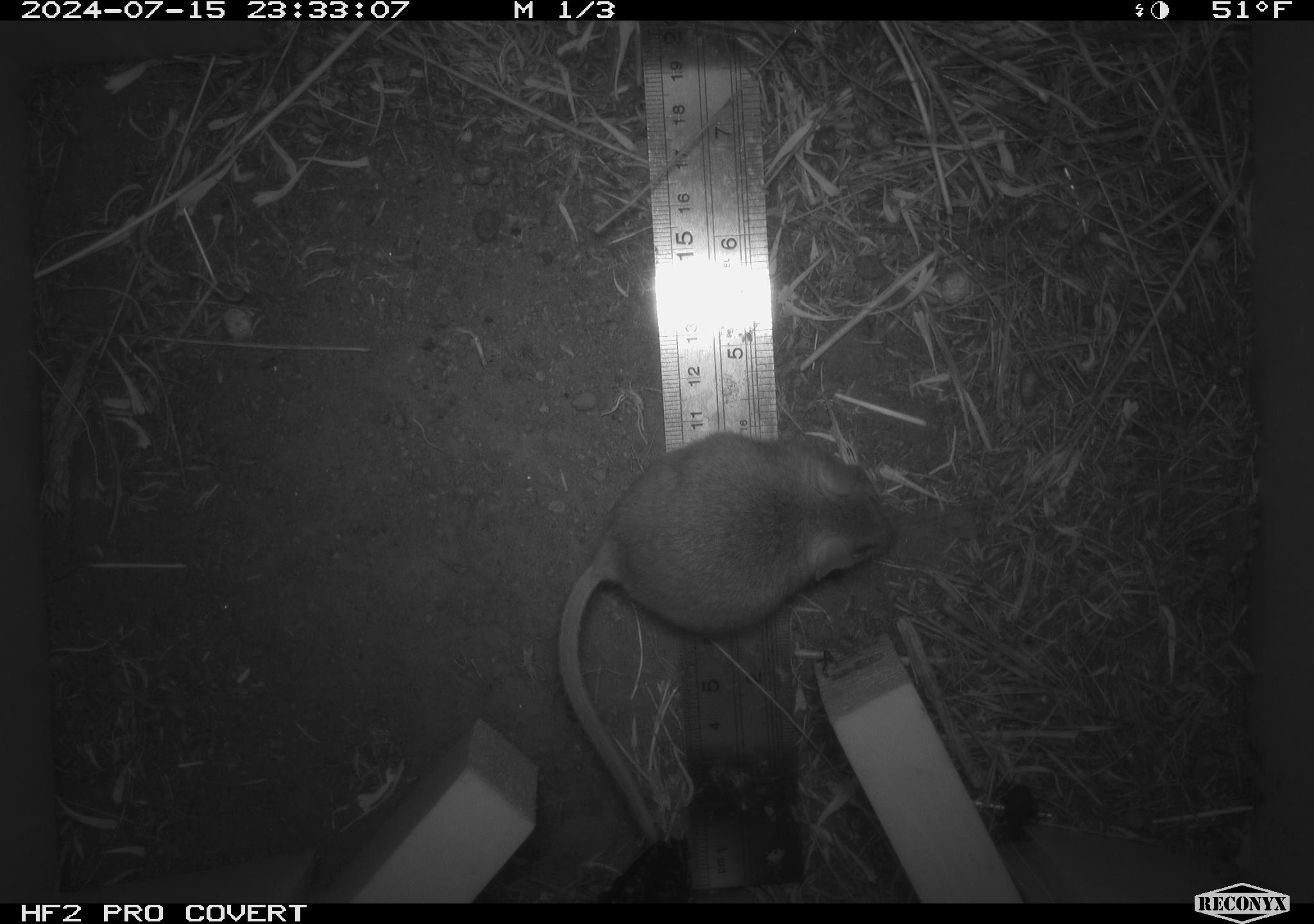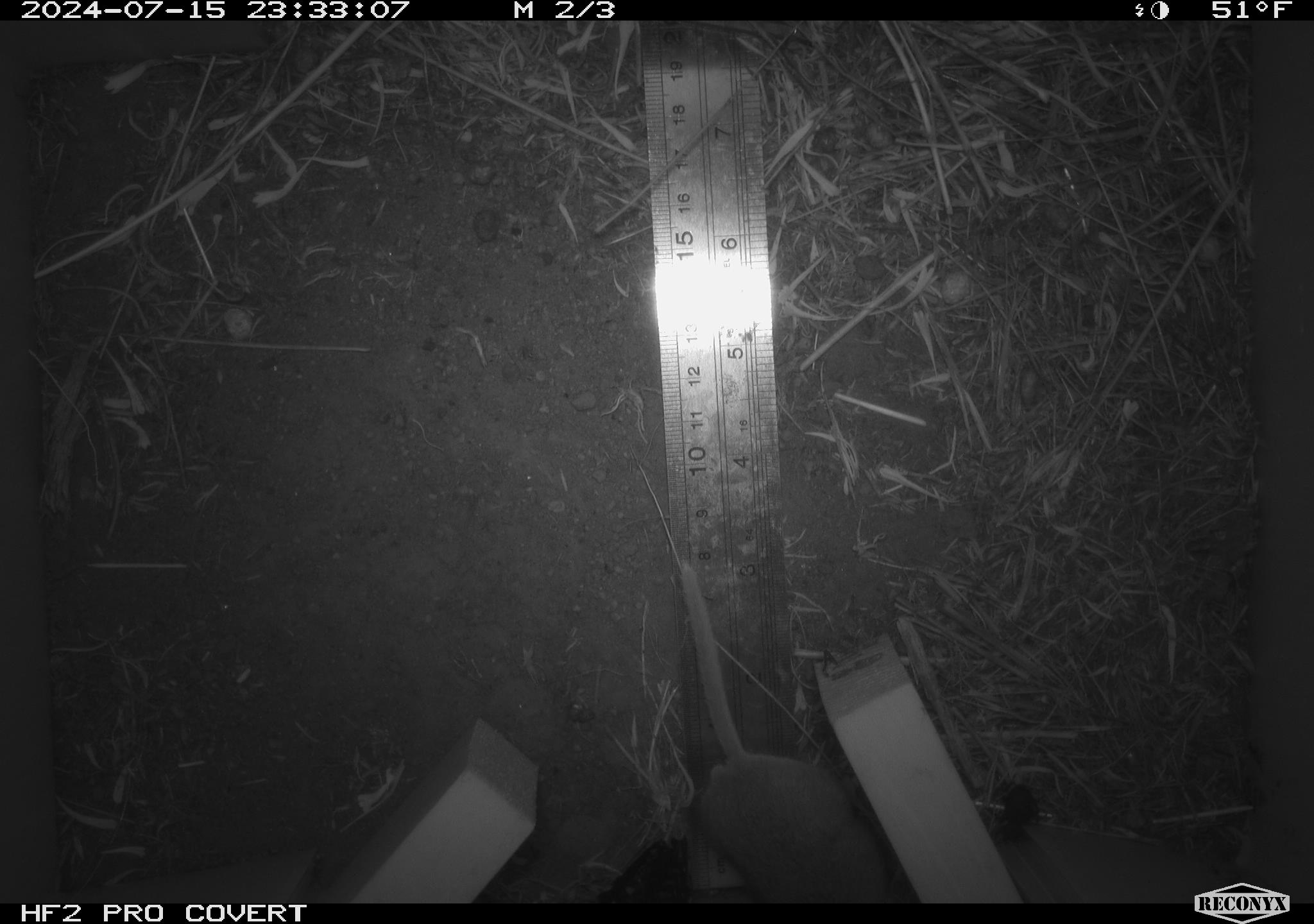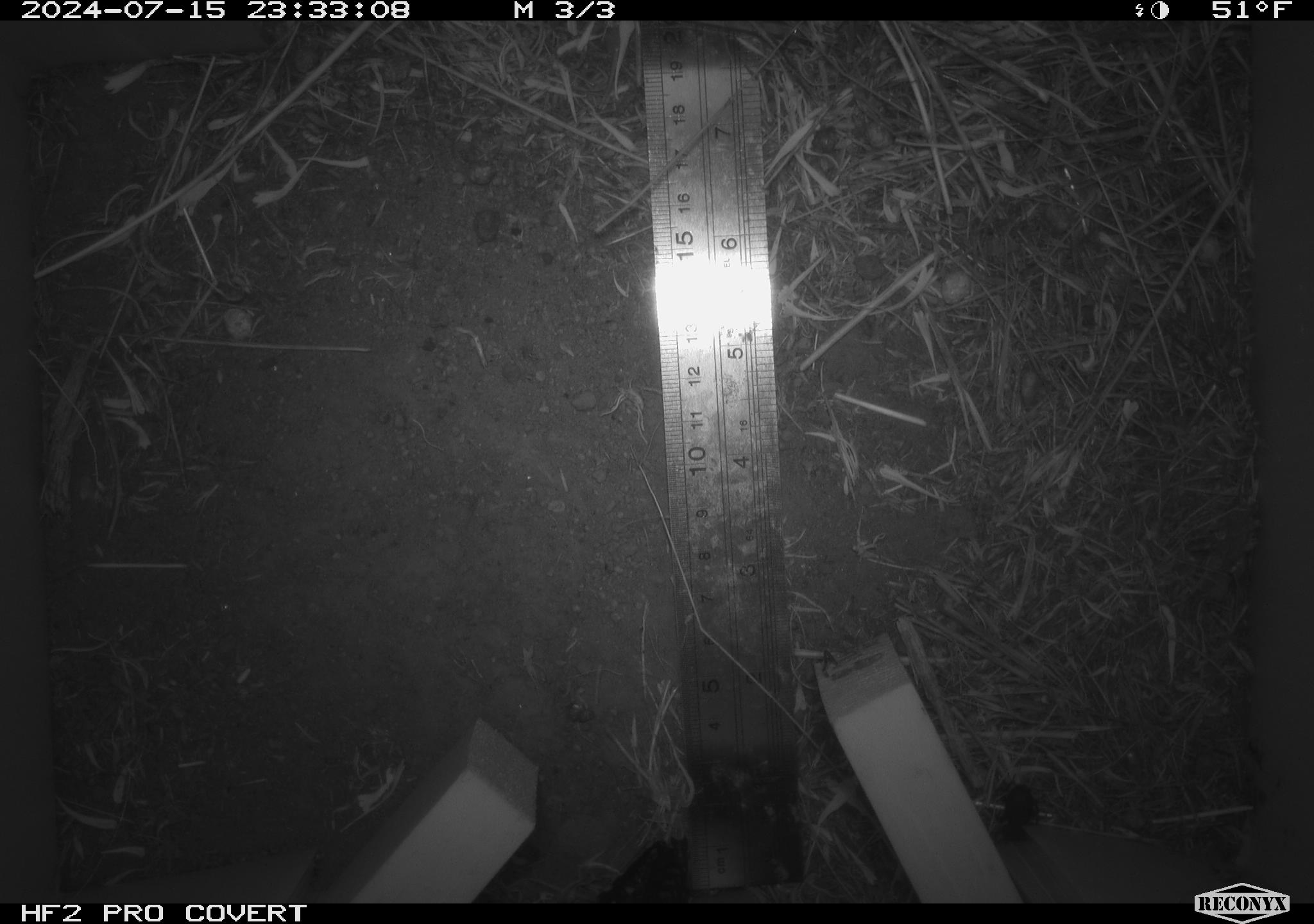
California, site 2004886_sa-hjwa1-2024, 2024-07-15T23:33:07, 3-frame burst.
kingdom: Animalia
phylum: Chordata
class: Mammalia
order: Rodentia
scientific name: Rodentia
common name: rodent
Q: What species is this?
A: Rodent (Rodentia).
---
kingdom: Animalia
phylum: Arthropoda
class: Insecta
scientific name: Insecta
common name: insect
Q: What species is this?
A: Insect (Insecta).